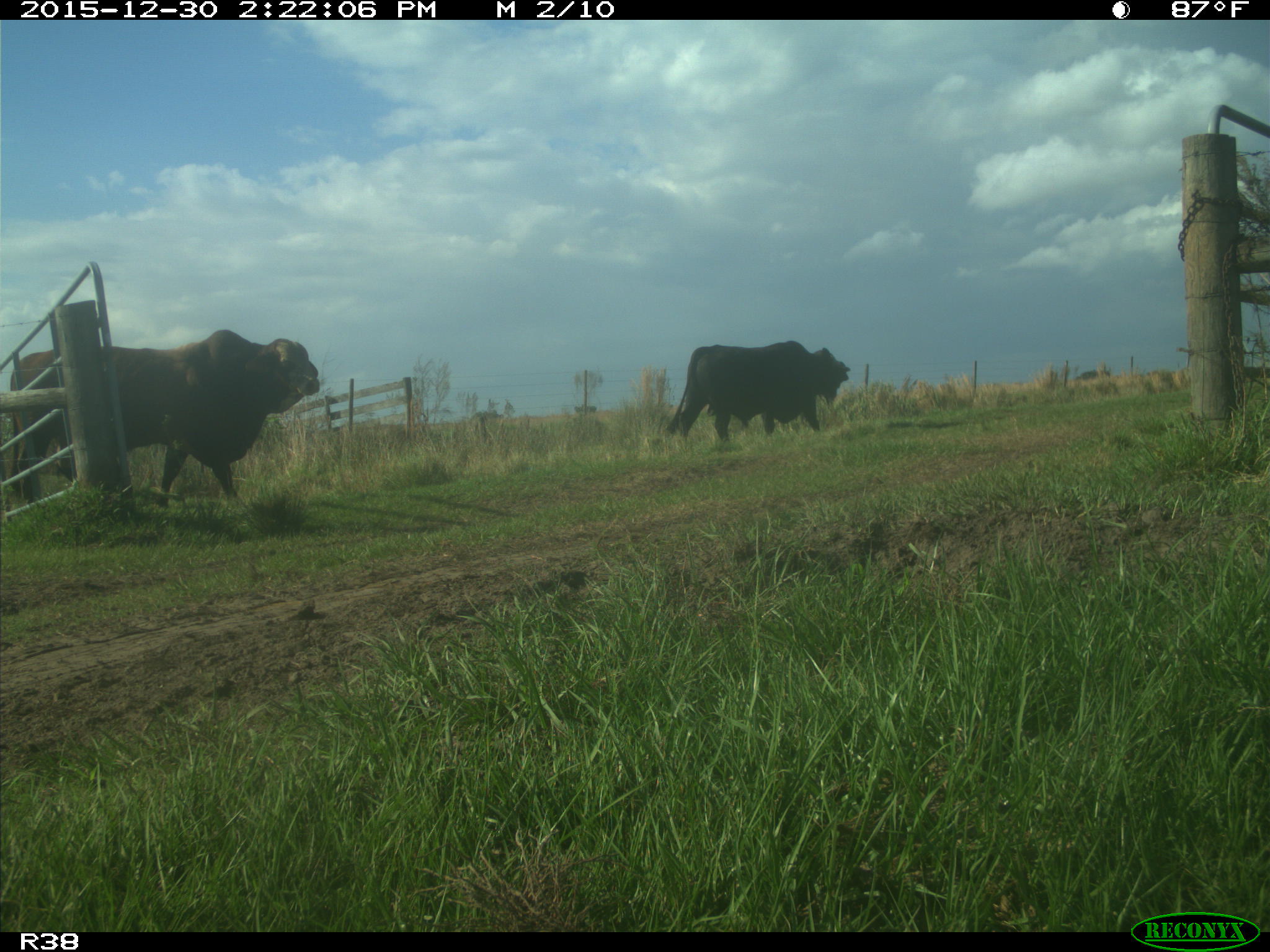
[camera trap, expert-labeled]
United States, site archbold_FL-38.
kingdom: Animalia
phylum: Chordata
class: Mammalia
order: Artiodactyla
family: Bovidae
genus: Bos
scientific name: Bos taurus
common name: domestic cow